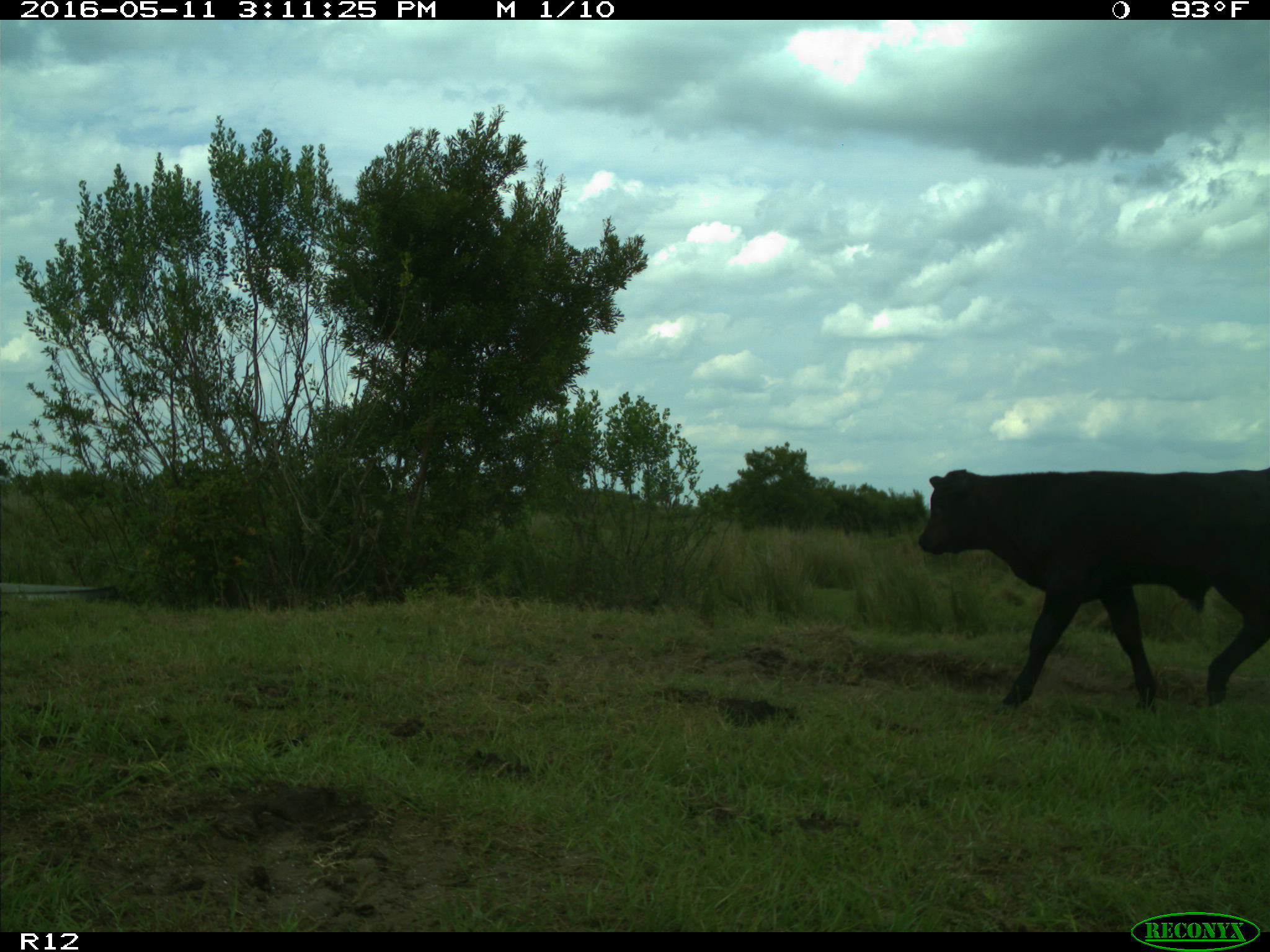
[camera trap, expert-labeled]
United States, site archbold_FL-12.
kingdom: Animalia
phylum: Chordata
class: Mammalia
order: Artiodactyla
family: Bovidae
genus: Bos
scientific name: Bos taurus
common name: domestic cow